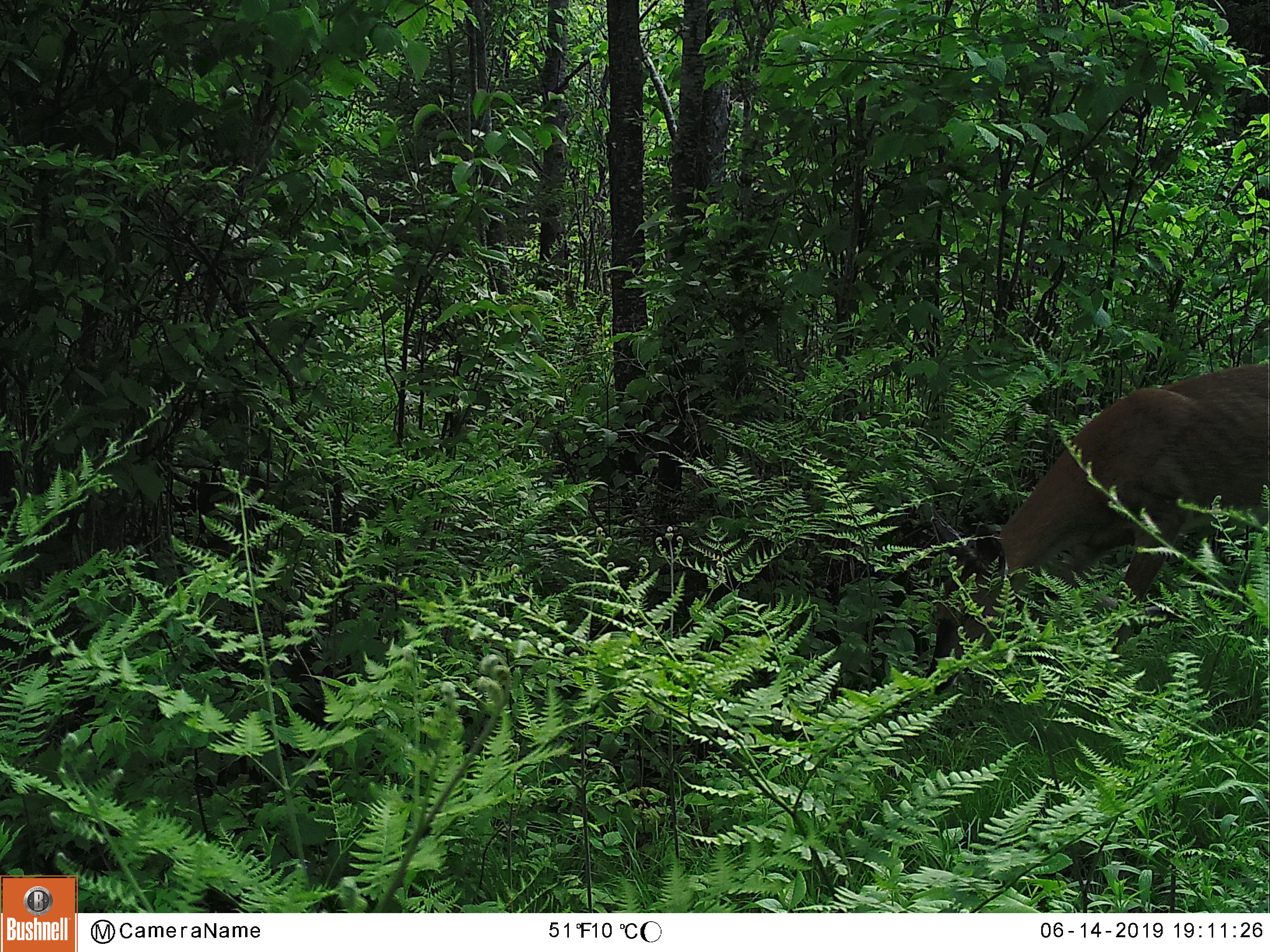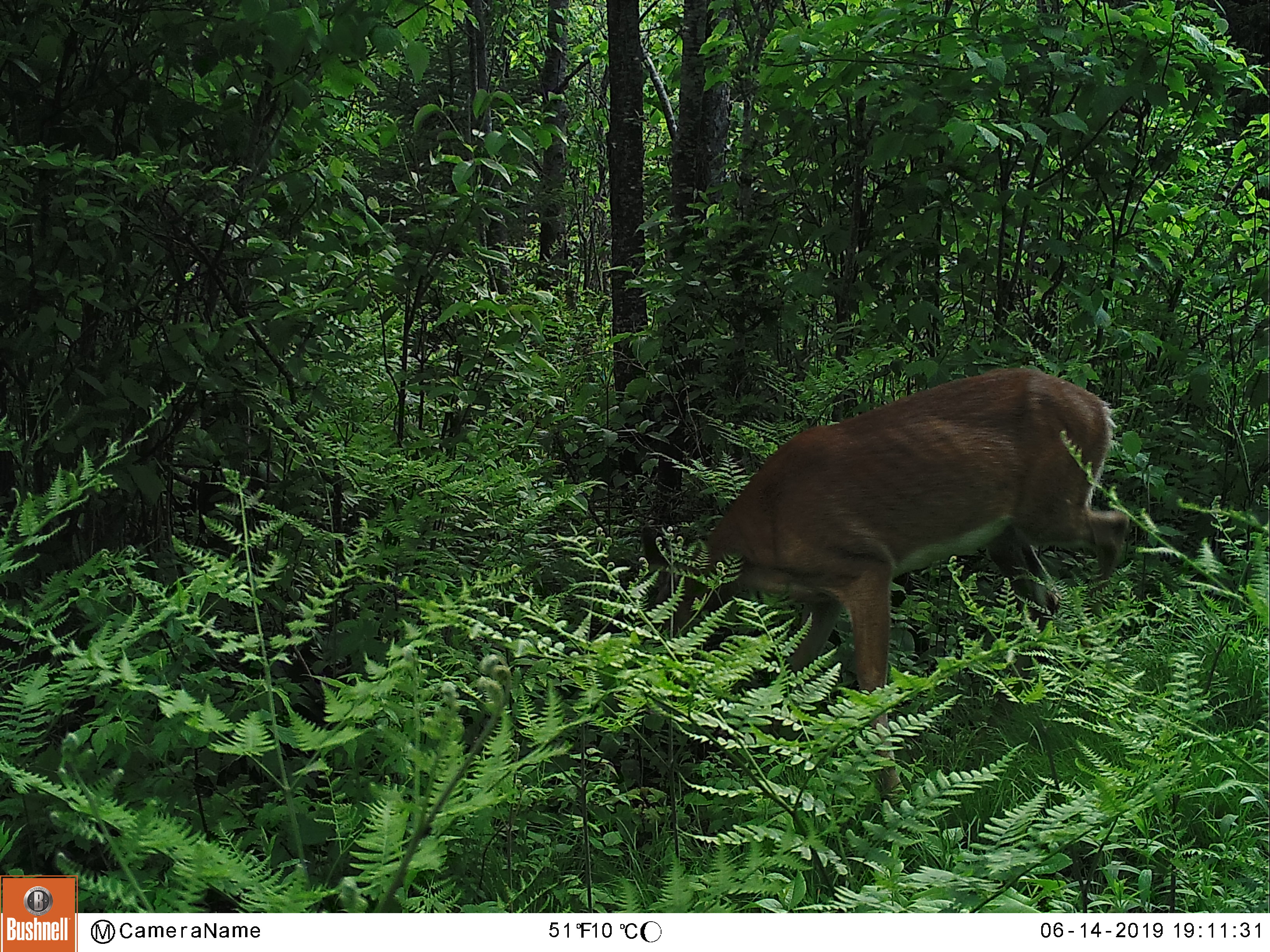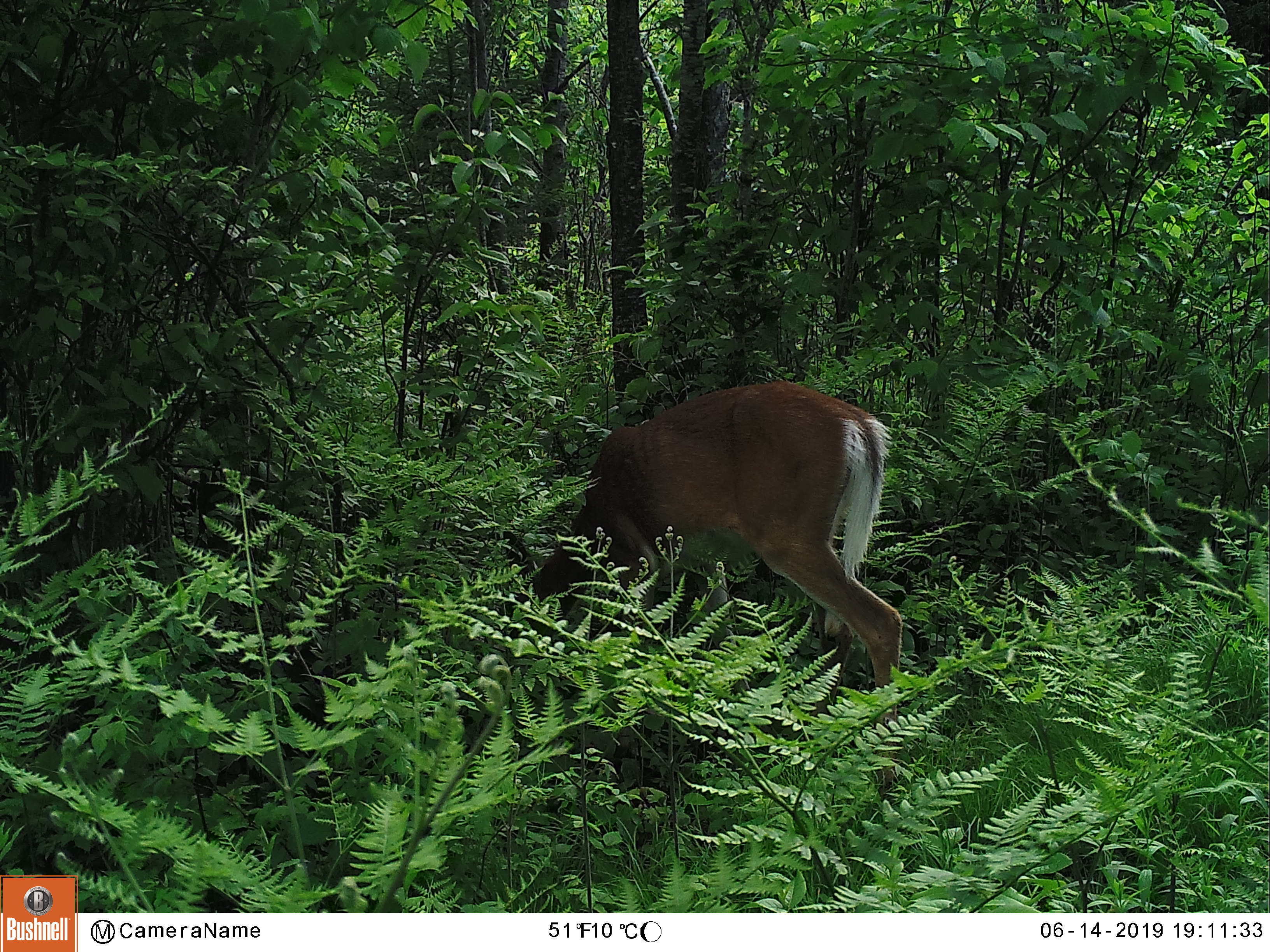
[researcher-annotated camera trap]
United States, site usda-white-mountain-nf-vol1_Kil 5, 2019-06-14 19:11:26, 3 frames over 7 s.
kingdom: Animalia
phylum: Chordata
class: Mammalia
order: Artiodactyla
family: Cervidae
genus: Odocoileus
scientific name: Odocoileus virginianus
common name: white-tailed deer